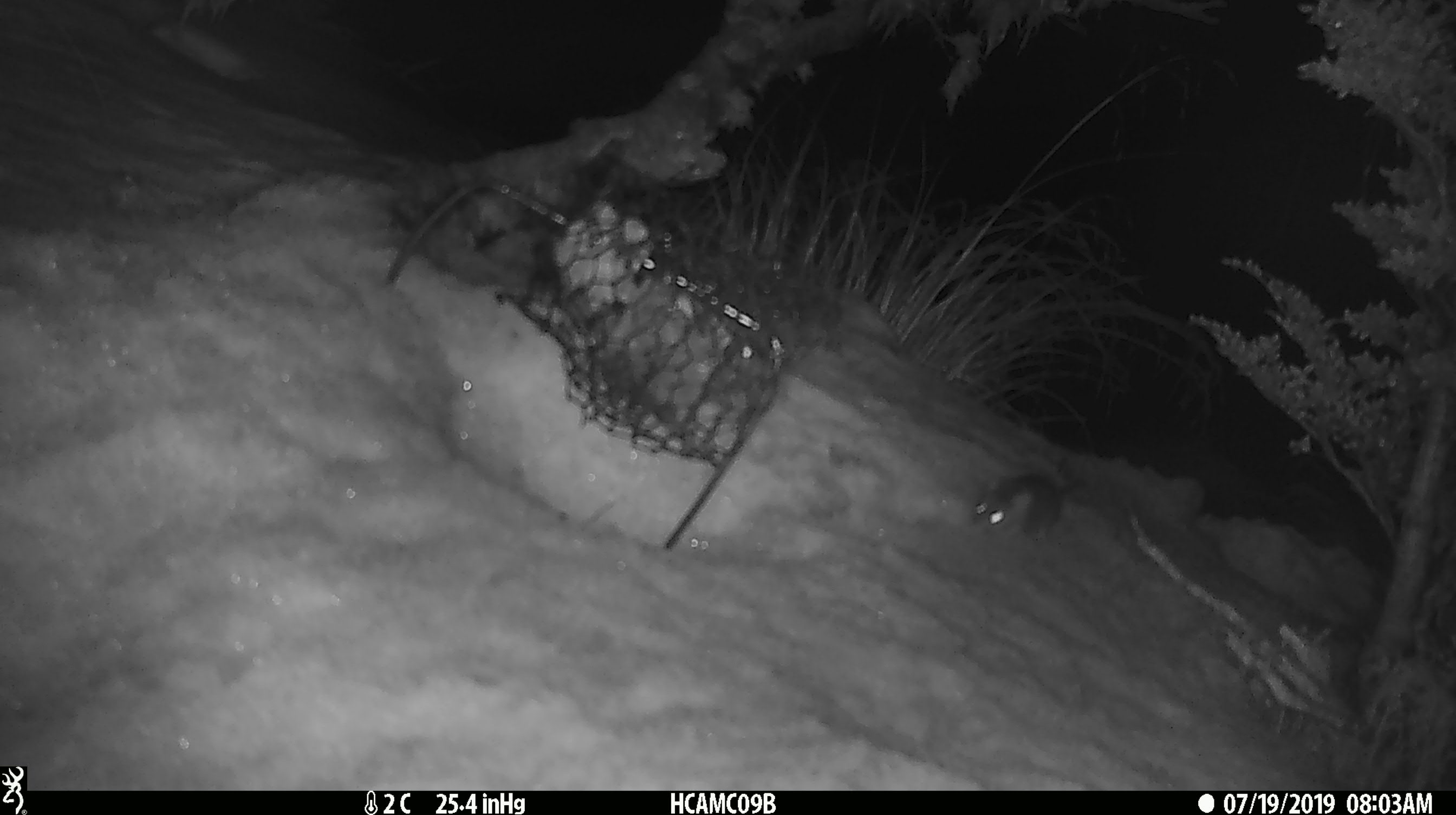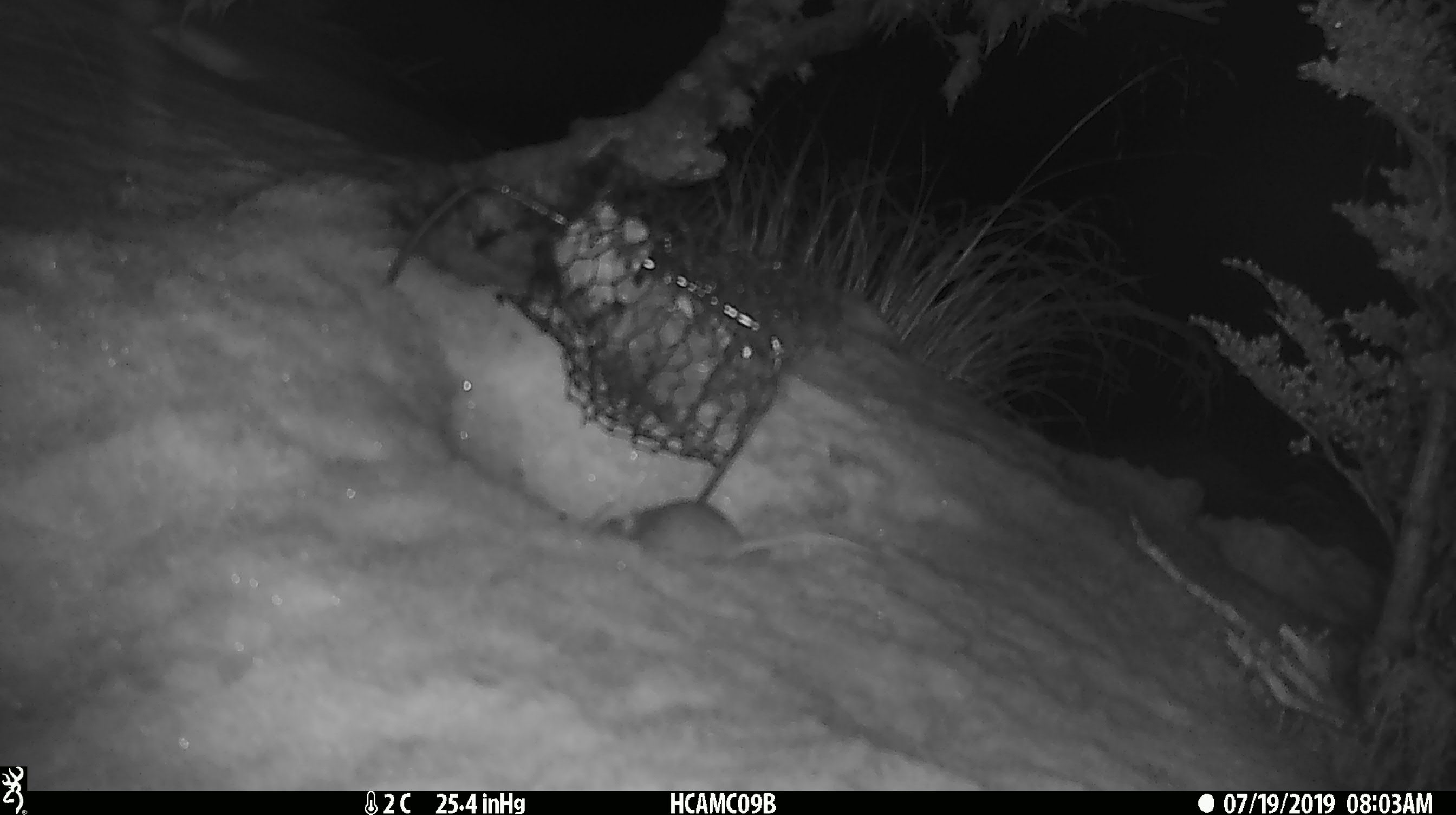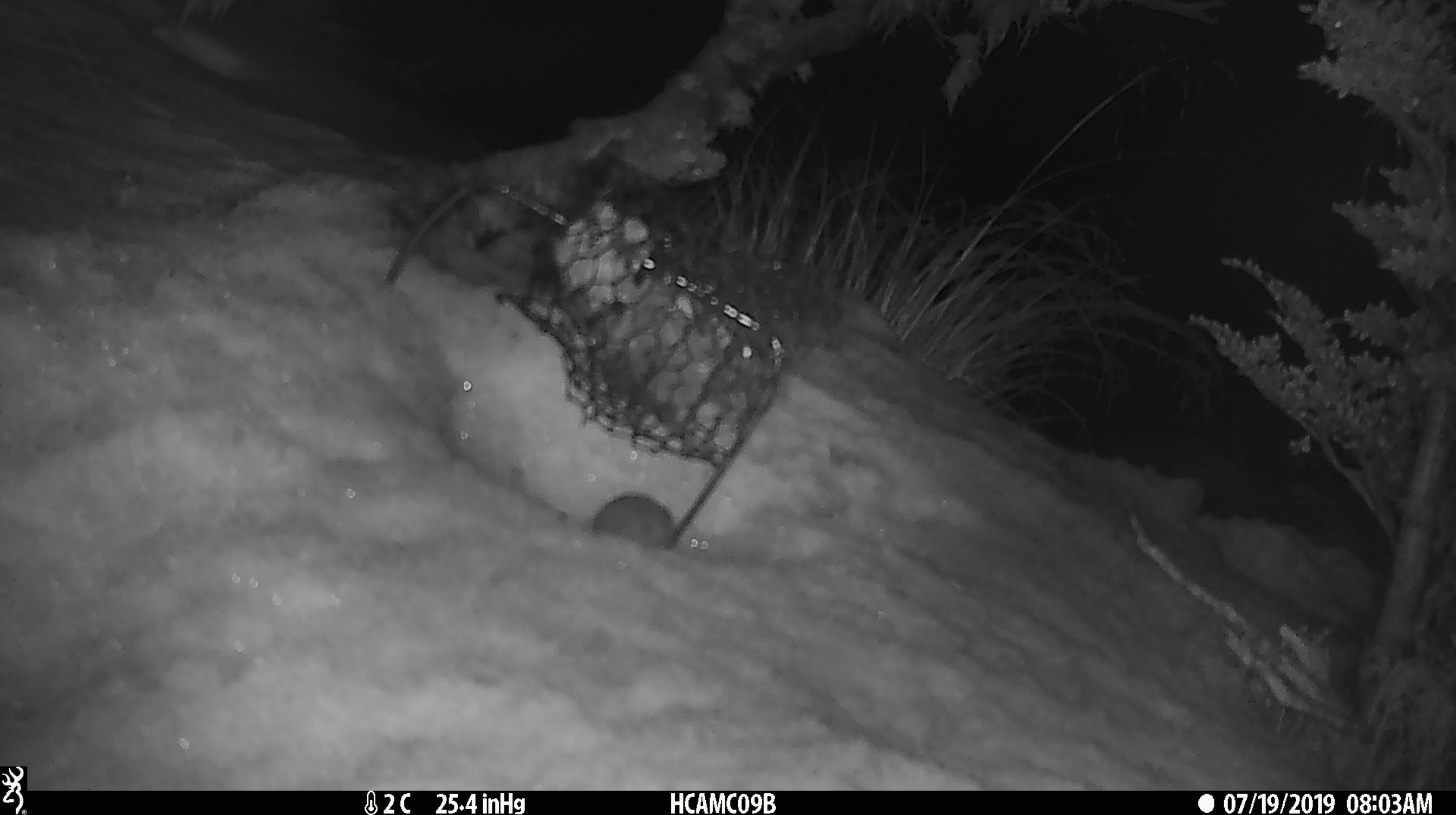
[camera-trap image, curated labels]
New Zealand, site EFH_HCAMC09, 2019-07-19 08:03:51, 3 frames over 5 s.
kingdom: Animalia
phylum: Chordata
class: Mammalia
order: Rodentia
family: Muridae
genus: Mus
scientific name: Mus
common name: mouse